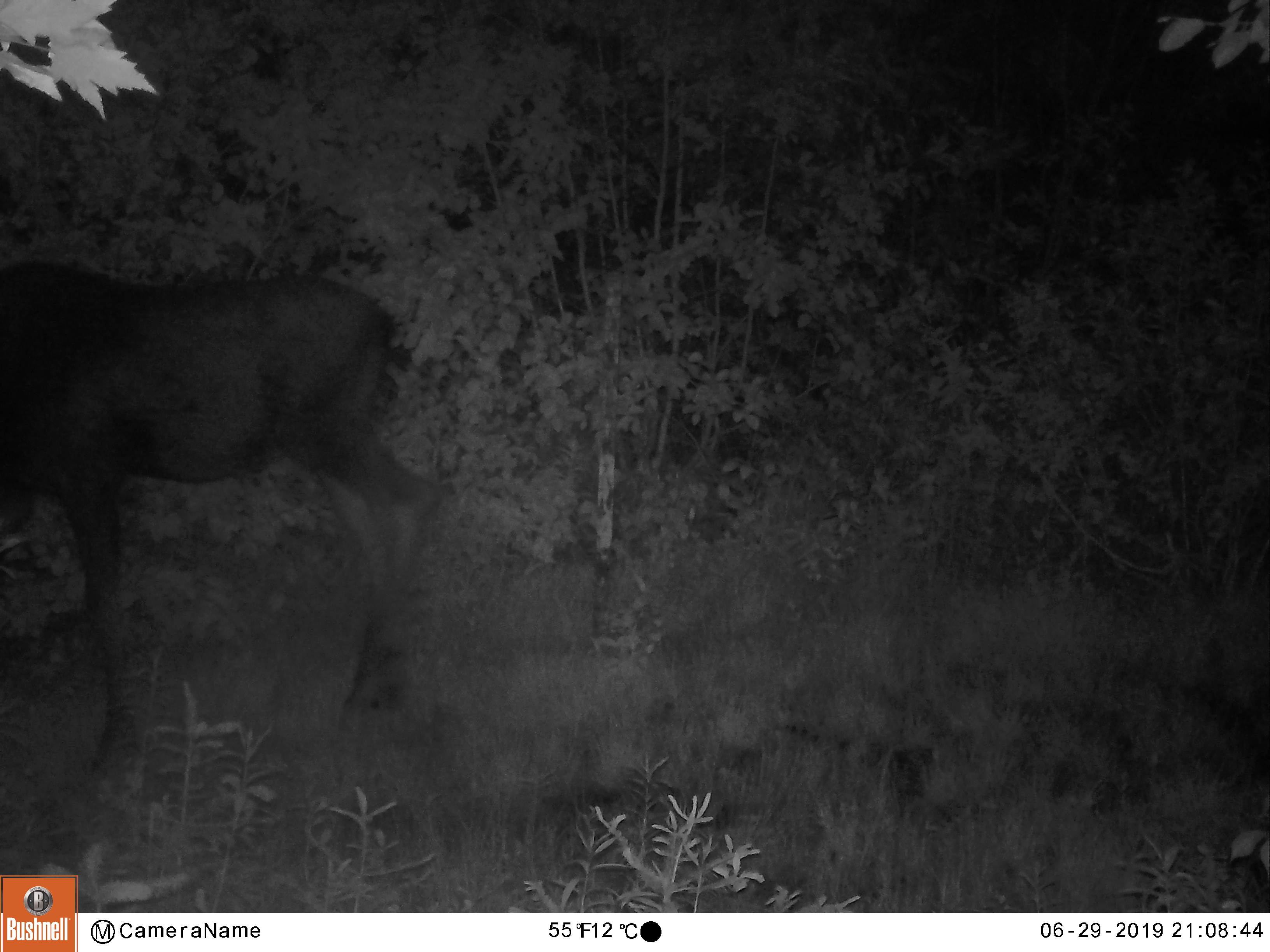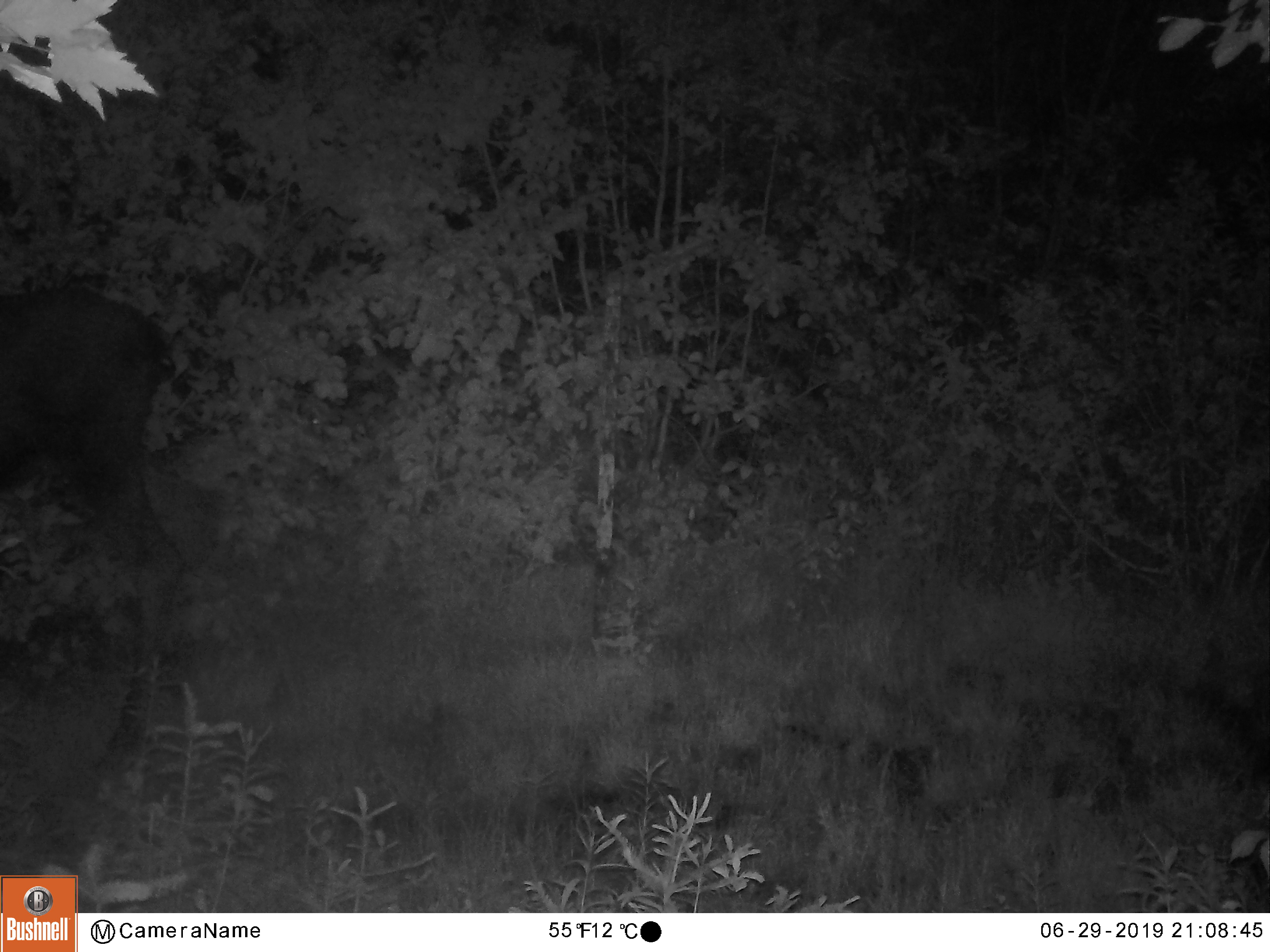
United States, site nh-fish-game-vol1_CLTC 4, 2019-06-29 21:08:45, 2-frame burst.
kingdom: Animalia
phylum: Chordata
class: Mammalia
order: Artiodactyla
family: Cervidae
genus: Alces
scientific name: Alces alces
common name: moose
Moose (Alces alces).